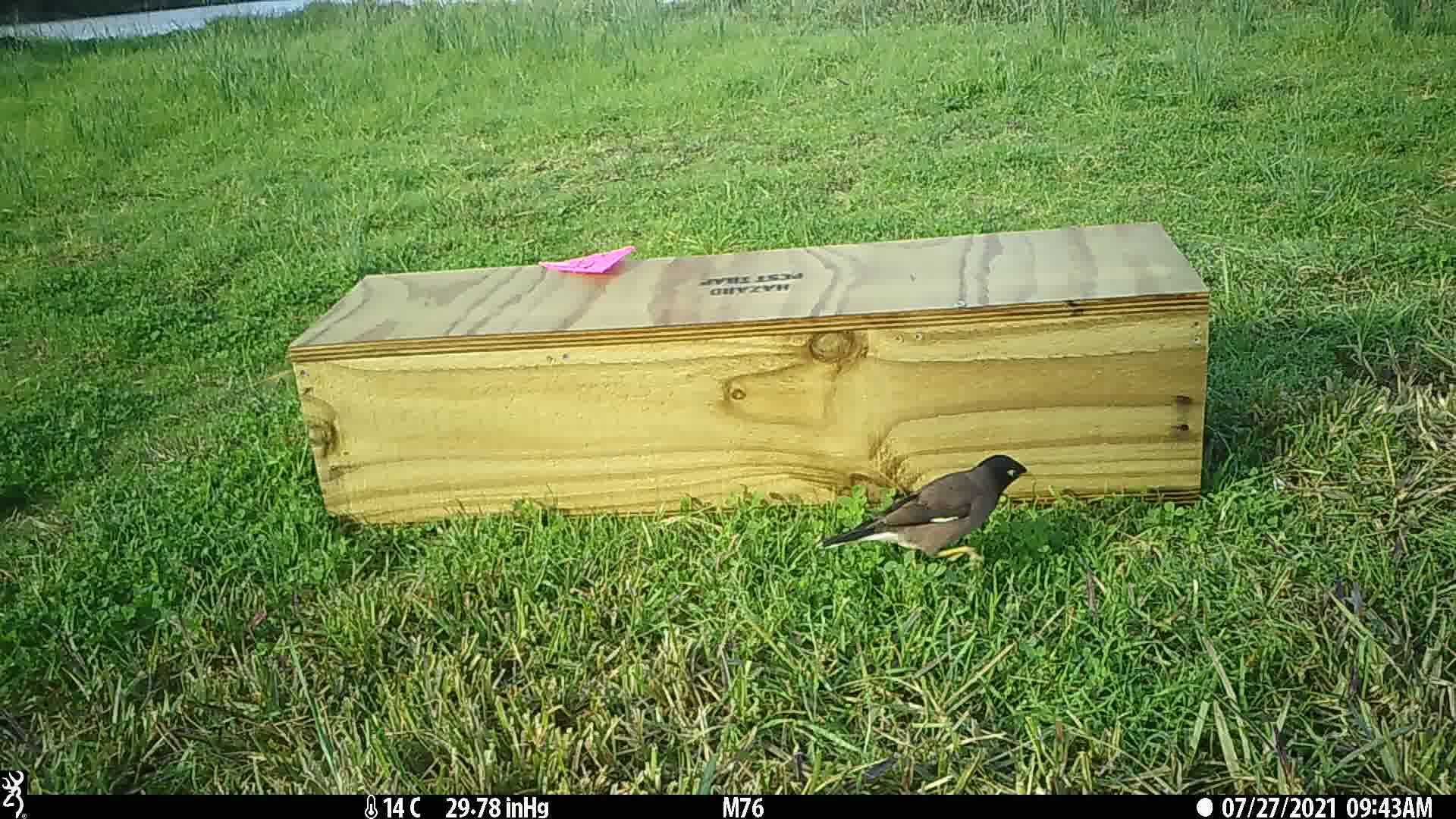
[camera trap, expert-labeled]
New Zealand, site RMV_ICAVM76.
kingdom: Animalia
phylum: Chordata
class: Aves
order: Passeriformes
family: Sturnidae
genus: Acridotheres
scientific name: Acridotheres tristis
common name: common myna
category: myna